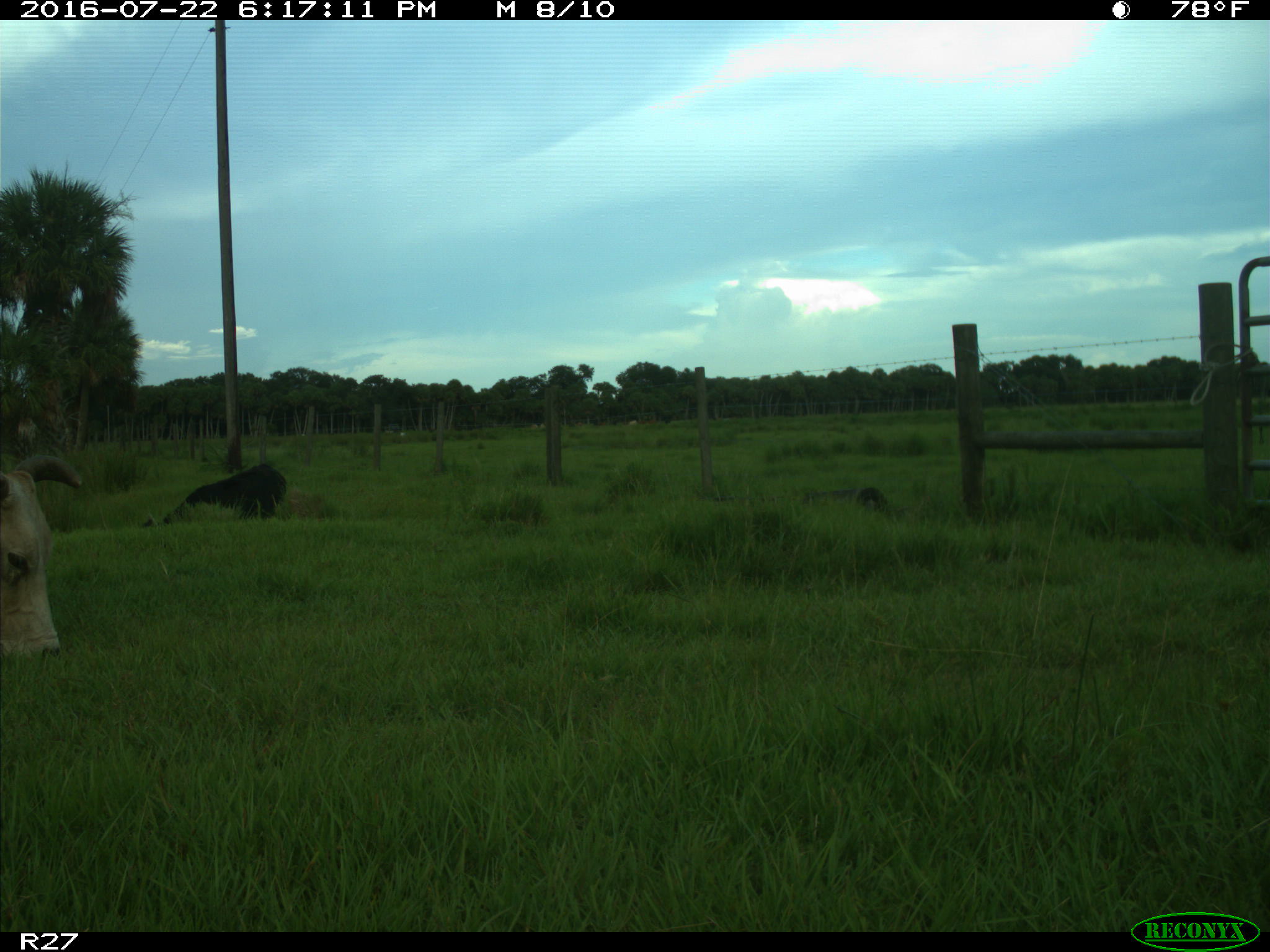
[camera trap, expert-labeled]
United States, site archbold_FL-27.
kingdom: Animalia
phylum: Chordata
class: Mammalia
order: Artiodactyla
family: Bovidae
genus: Bos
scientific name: Bos taurus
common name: domestic cow